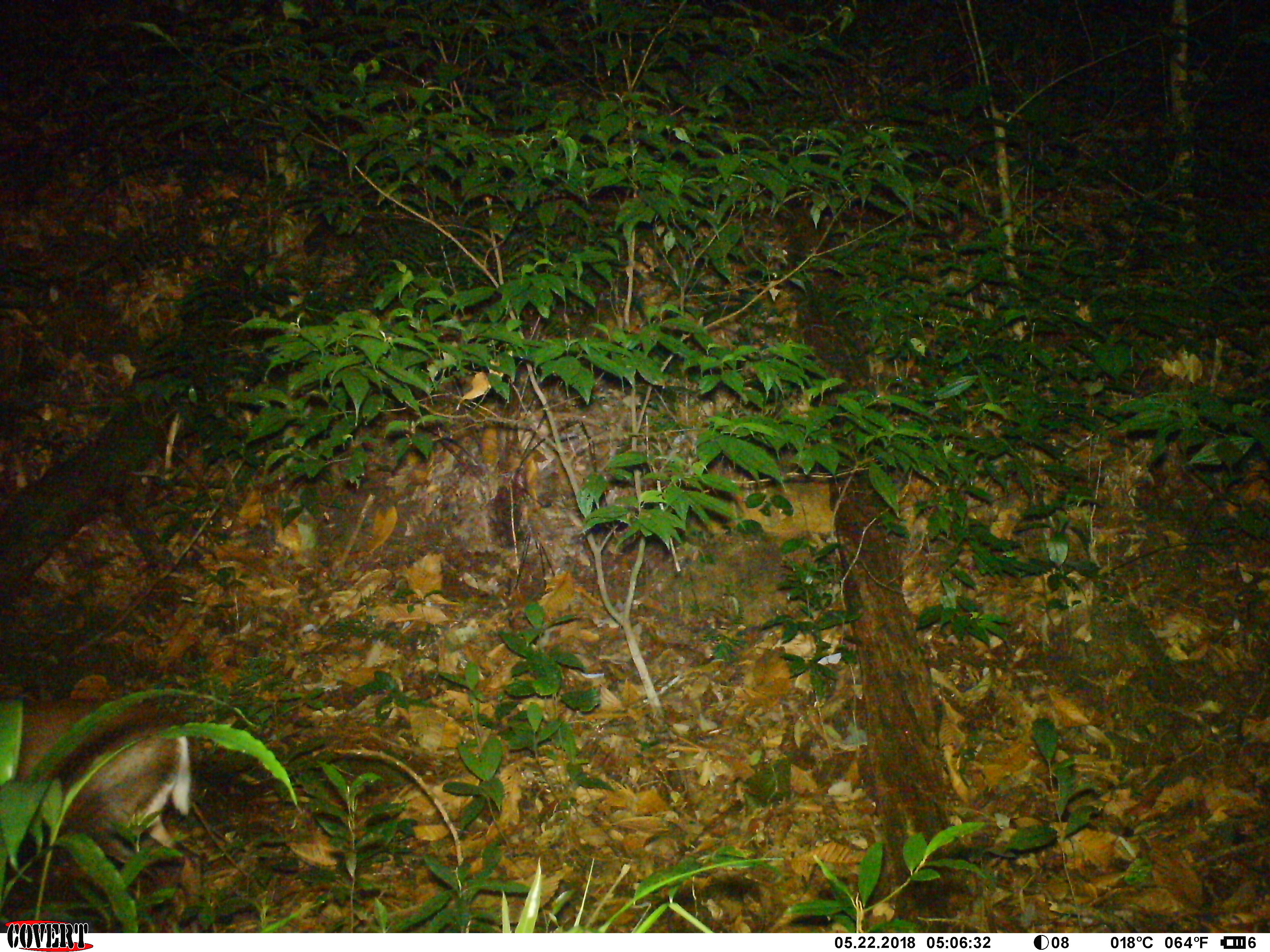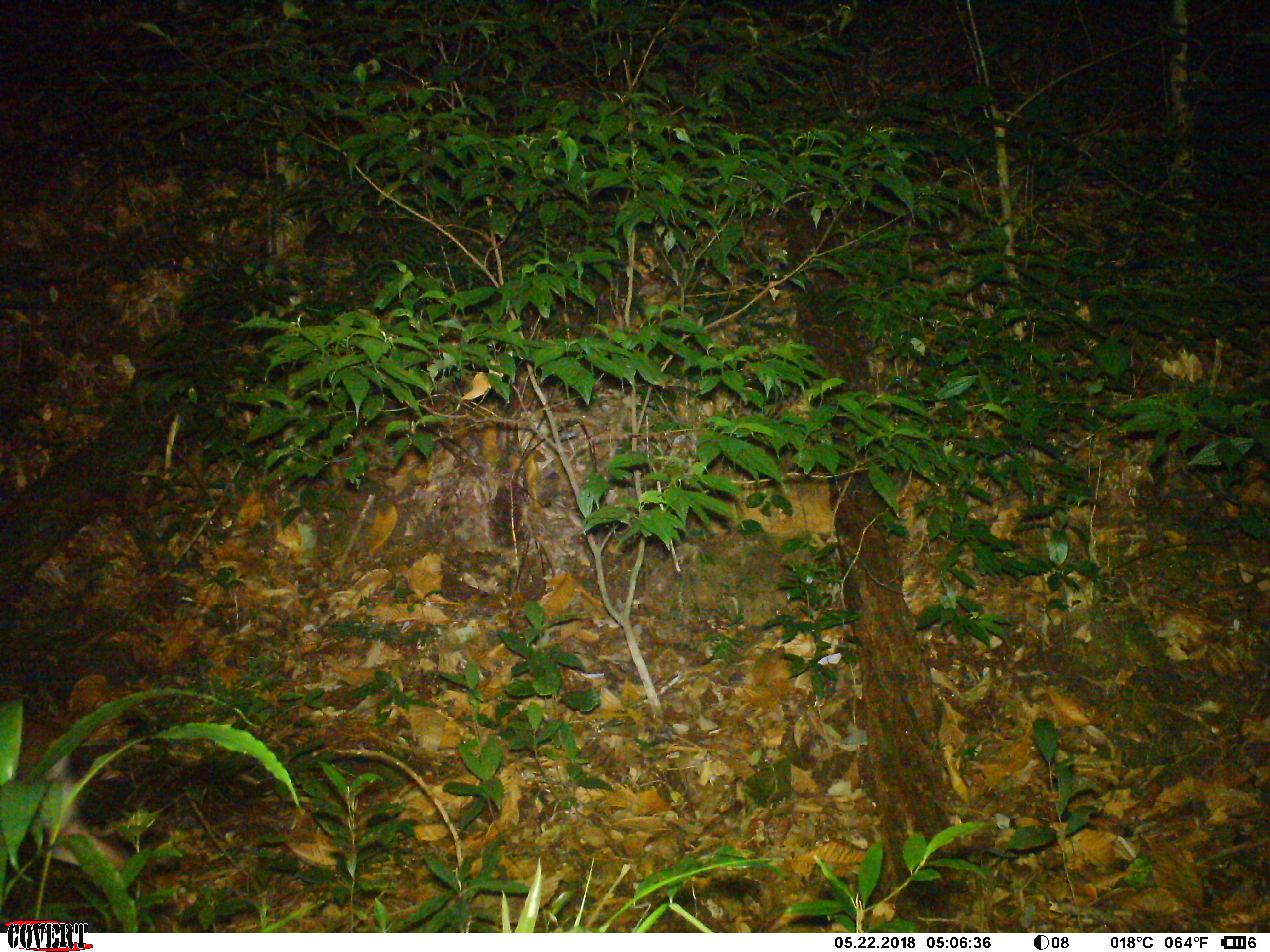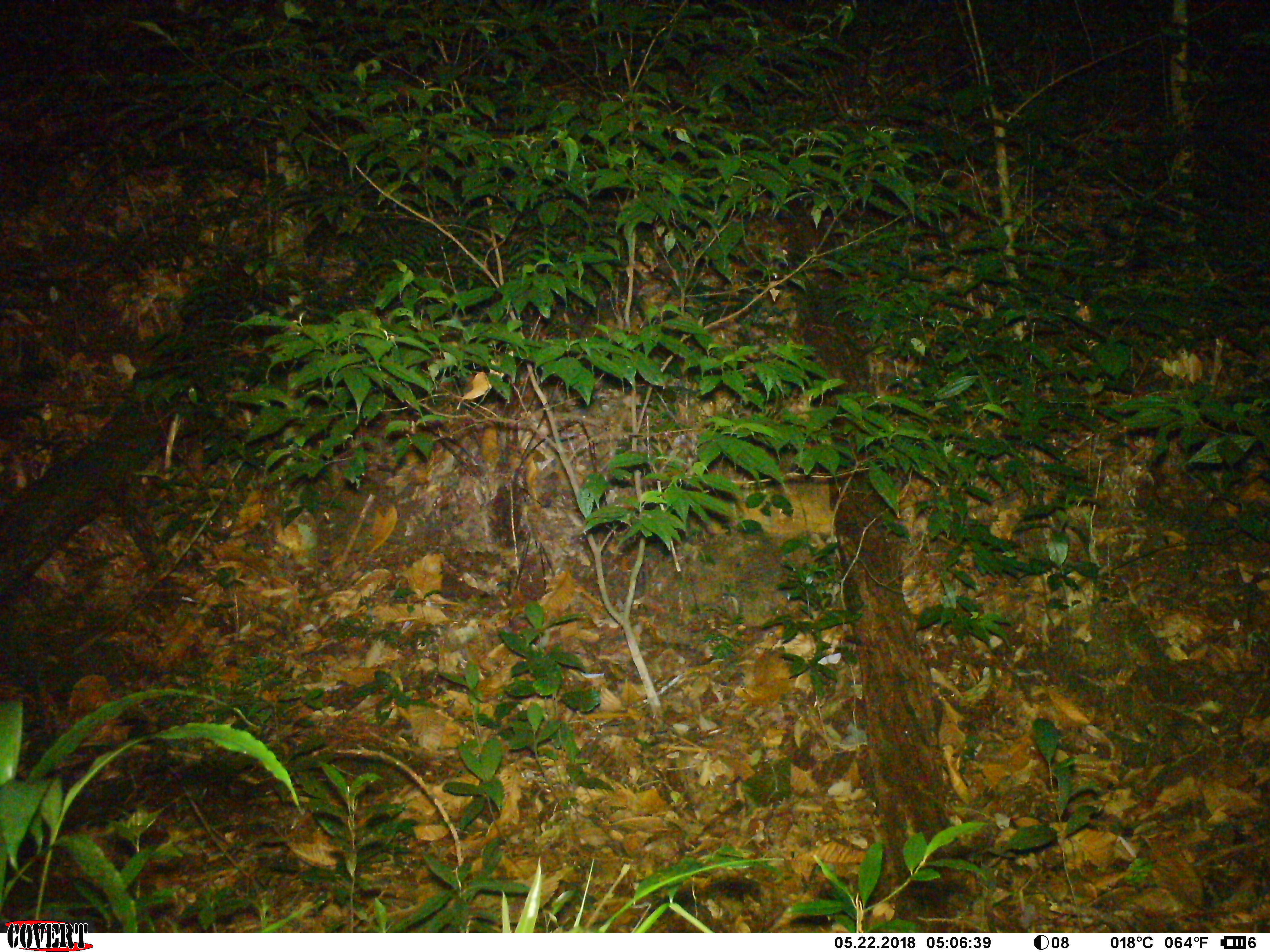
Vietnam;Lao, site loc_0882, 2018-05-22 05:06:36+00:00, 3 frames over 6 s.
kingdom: Animalia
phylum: Chordata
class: Mammalia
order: Artiodactyla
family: Cervidae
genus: Muntiacus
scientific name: Muntiacus rooseveltorum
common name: roosevelt's muntjac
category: roosevelts muntjac group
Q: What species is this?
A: Roosevelts muntjac group (roosevelt's muntjac) (Muntiacus rooseveltorum).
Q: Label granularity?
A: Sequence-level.